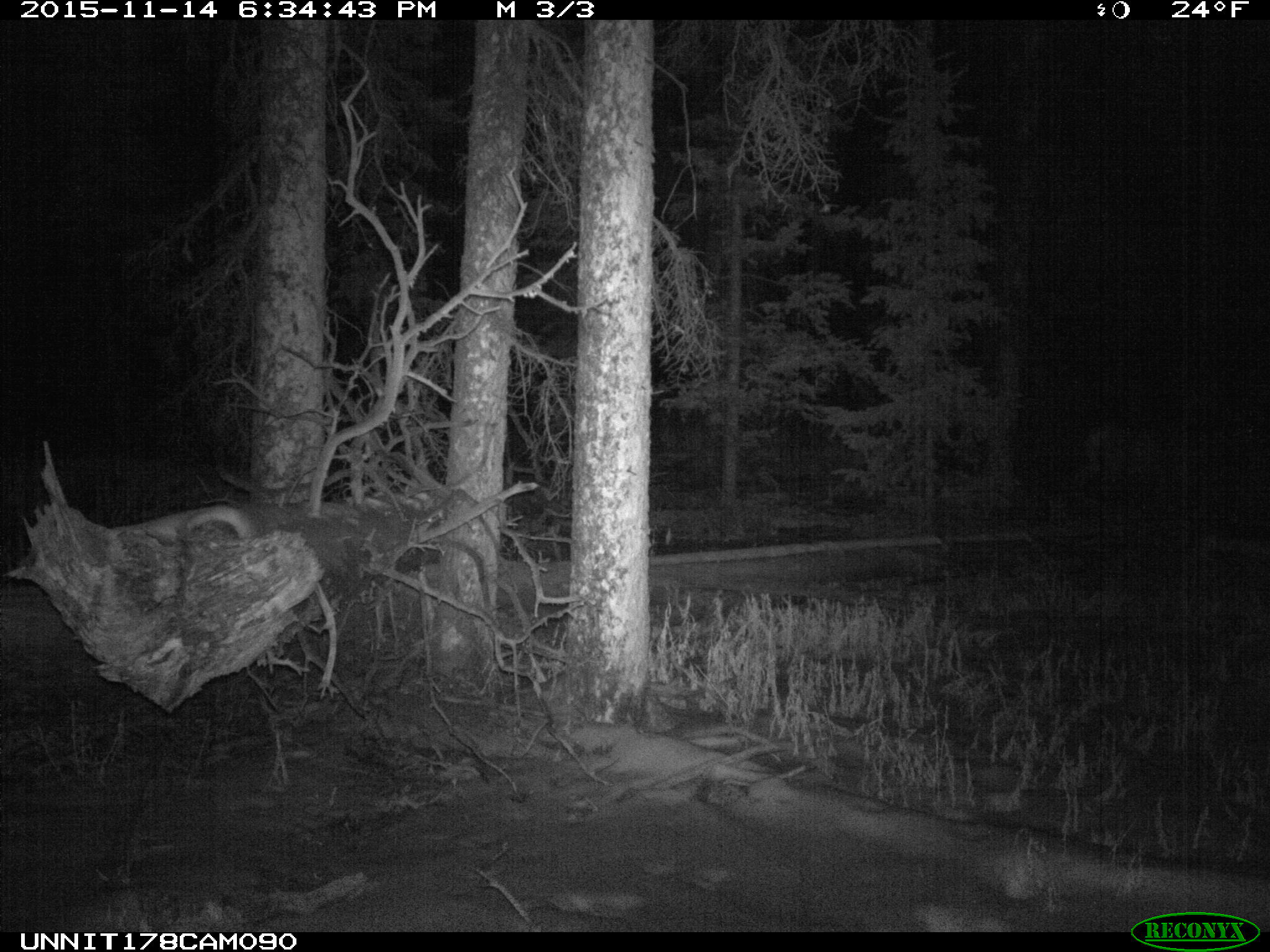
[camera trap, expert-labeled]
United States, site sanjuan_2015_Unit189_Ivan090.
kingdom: Animalia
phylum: Chordata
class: Mammalia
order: Artiodactyla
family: Cervidae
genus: Cervus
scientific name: Cervus elaphus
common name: red deer